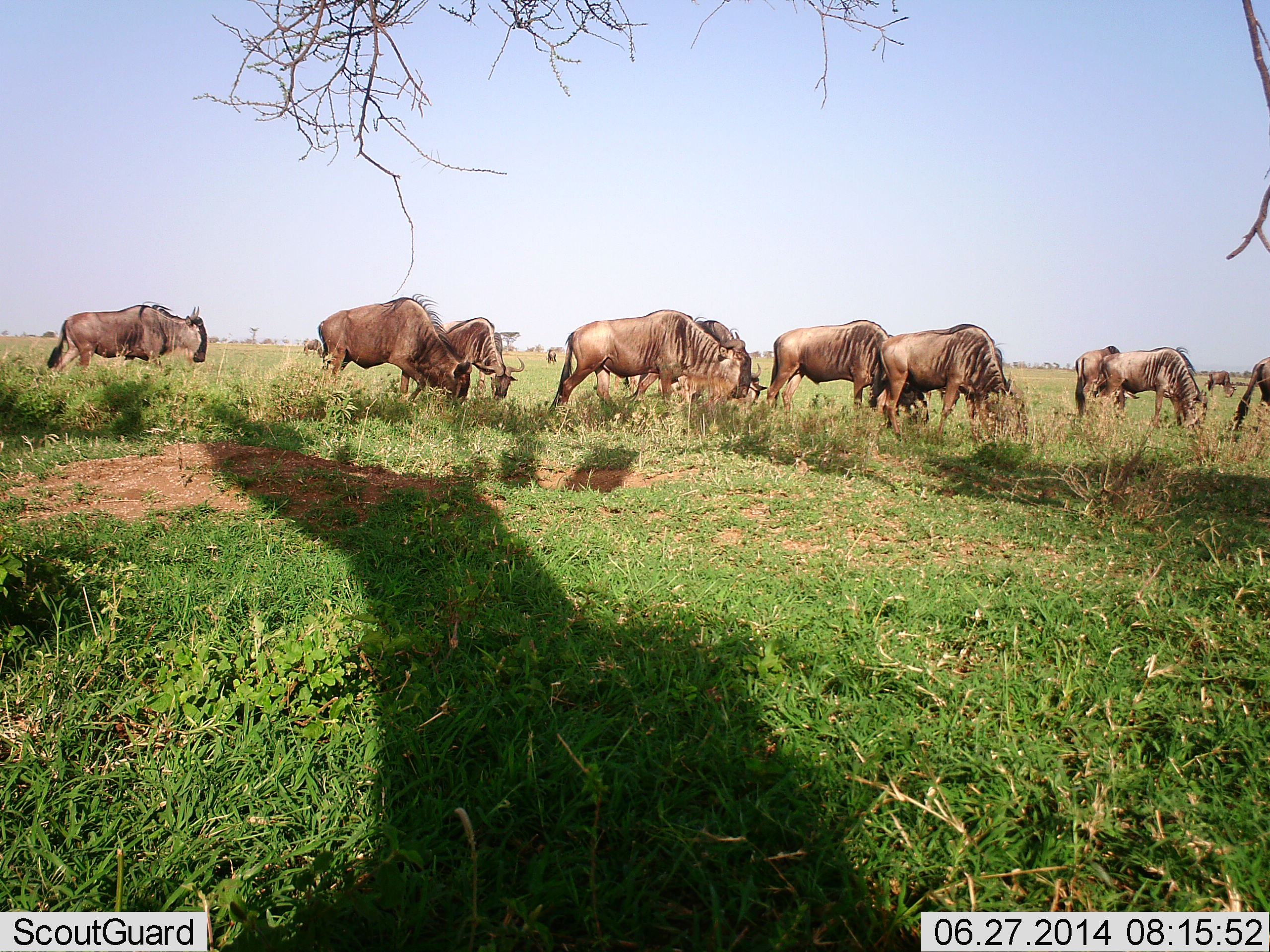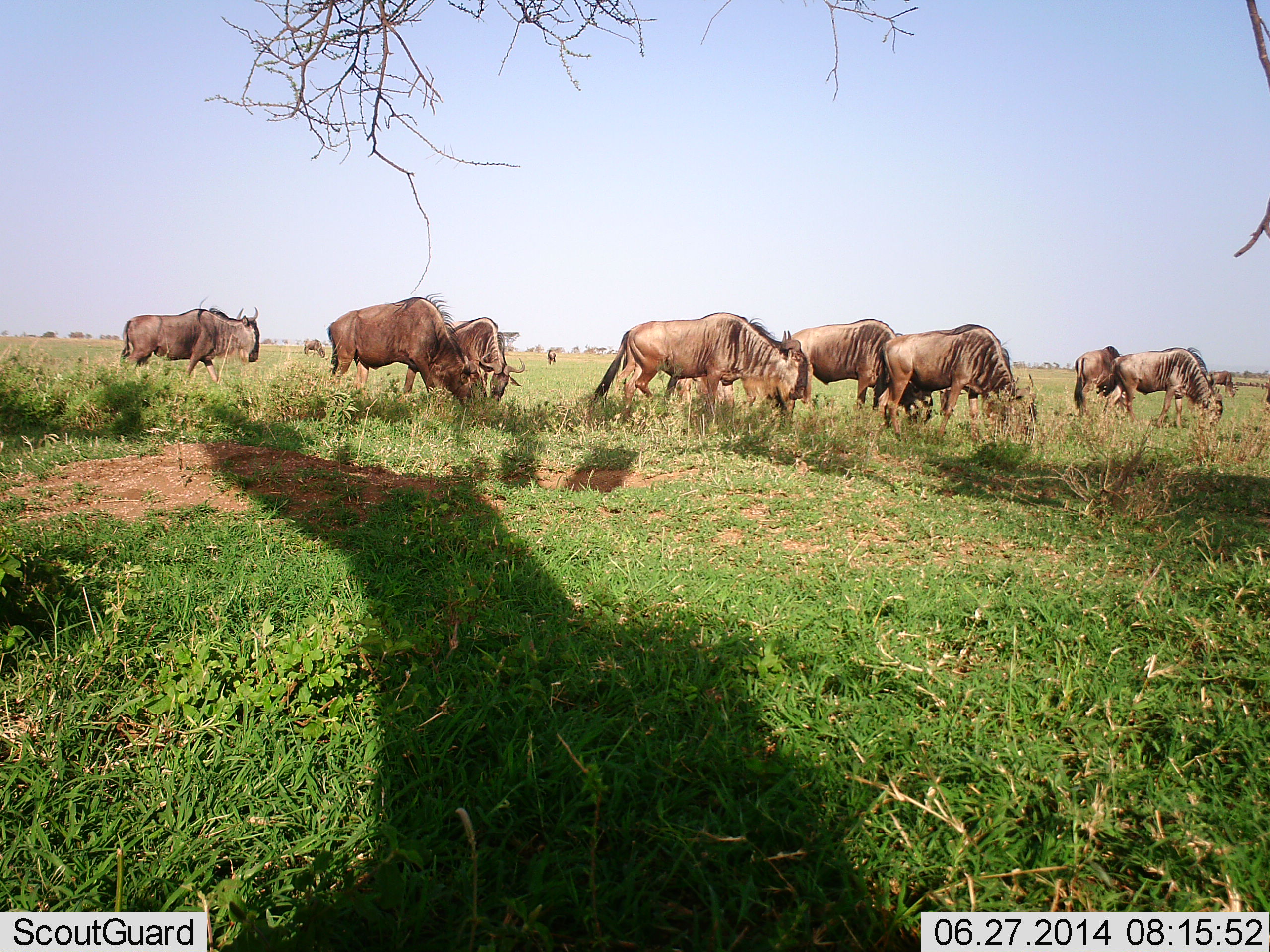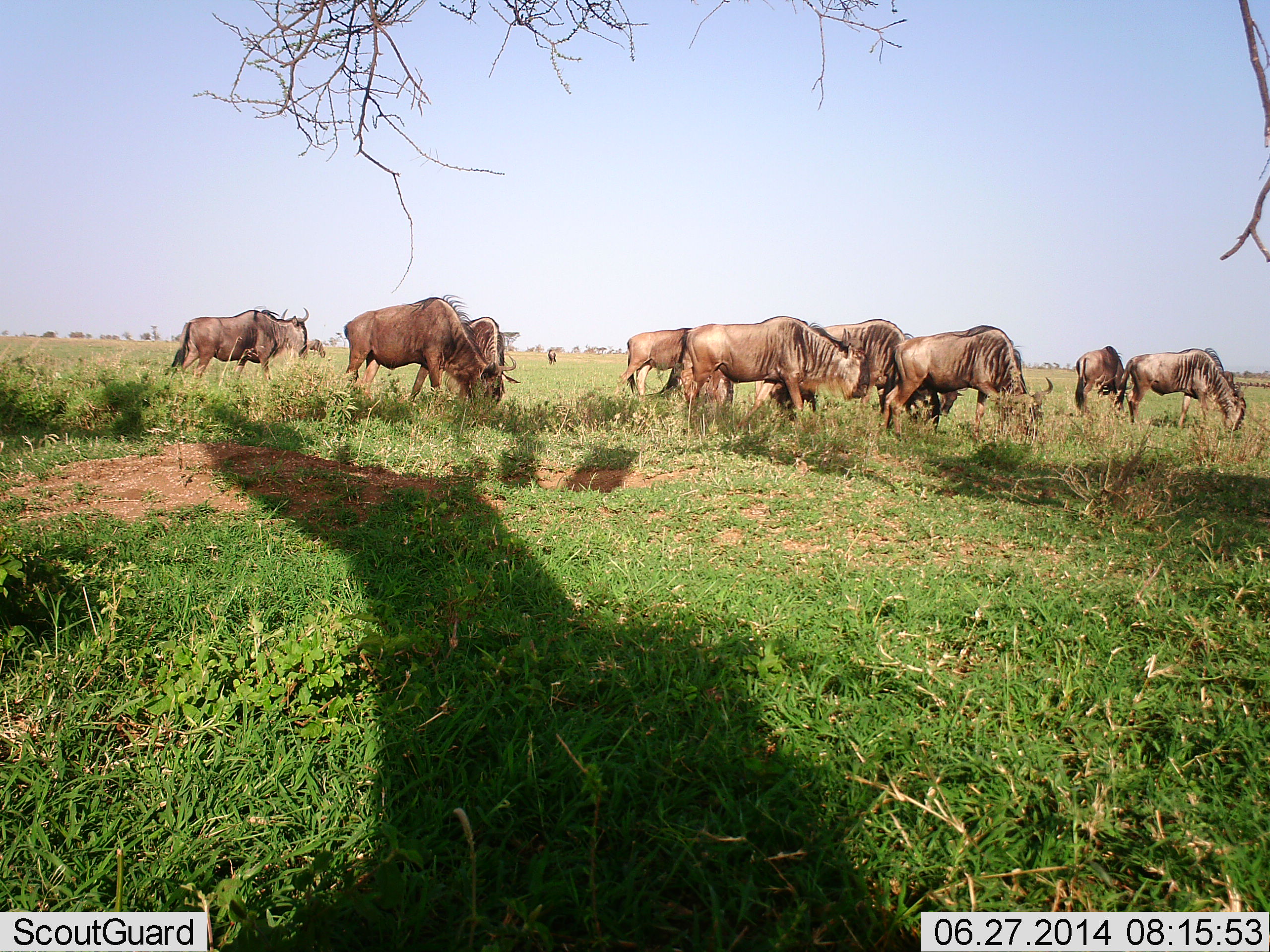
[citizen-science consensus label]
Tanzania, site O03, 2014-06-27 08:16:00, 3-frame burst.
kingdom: Animalia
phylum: Chordata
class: Mammalia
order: Artiodactyla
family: Bovidae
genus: Connochaetes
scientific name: Connochaetes taurinus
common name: blue wildebeest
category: wildebeest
Wildebeest (blue wildebeest) (Connochaetes taurinus), count 11-50. Behavior (volunteer vote fractions): standing 10%, resting 0%, moving 70%, interacting 10%. Young present (vote fraction): 0%. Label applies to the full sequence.